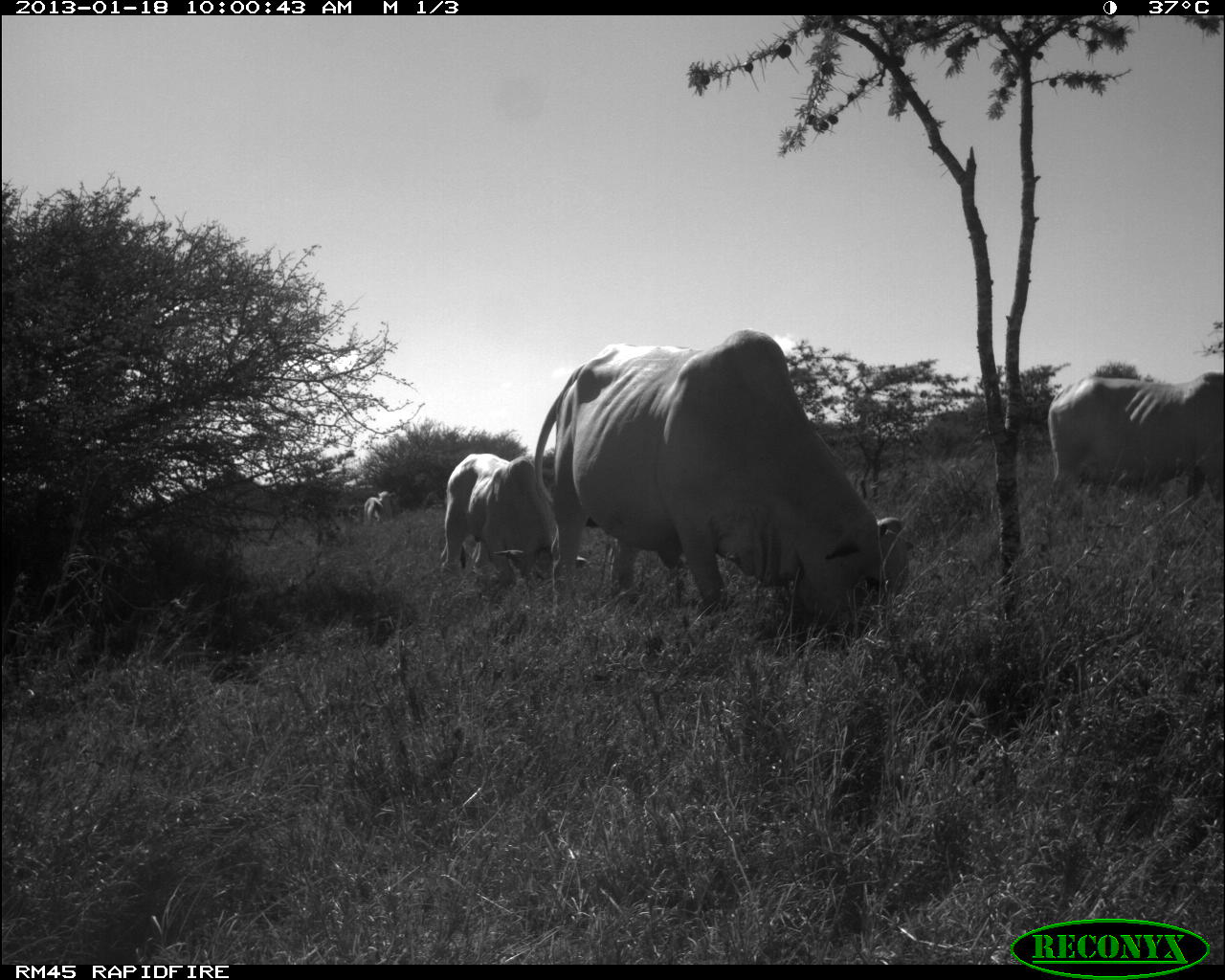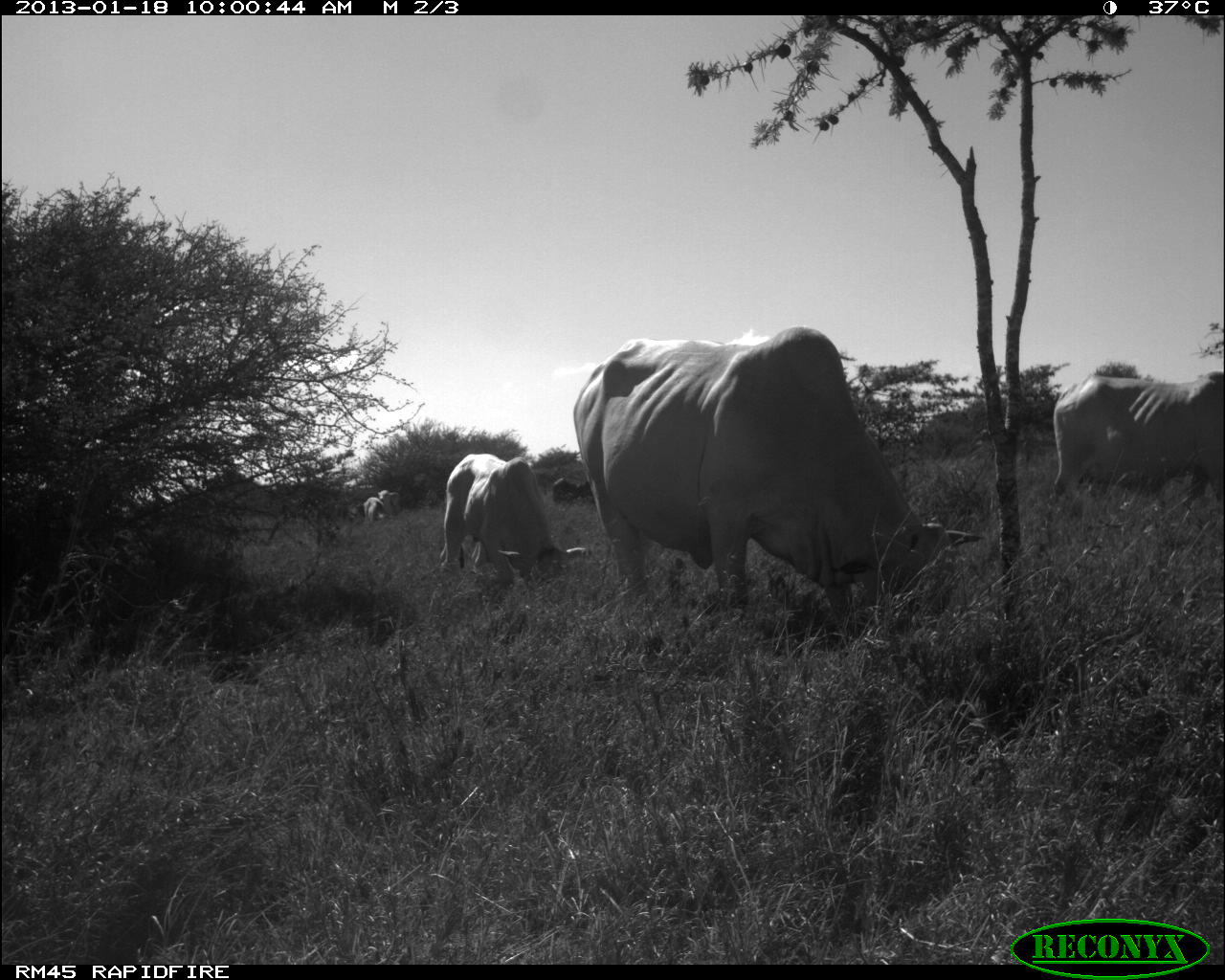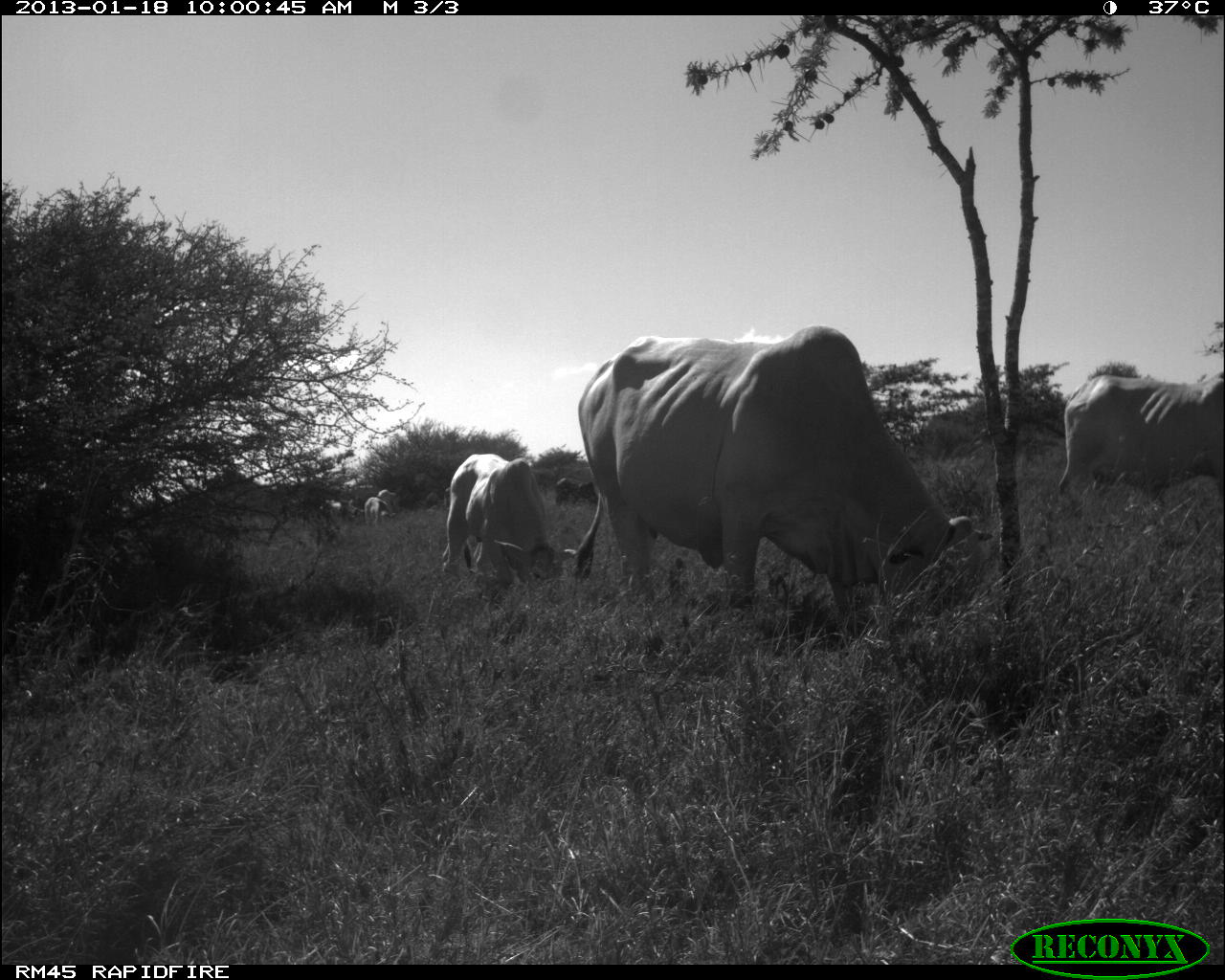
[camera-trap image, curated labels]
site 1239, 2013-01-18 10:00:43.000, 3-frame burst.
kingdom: Animalia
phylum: Chordata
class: Mammalia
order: Artiodactyla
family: Bovidae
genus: Bos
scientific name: Bos taurus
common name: domestic cattle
Bos taurus (domestic cattle), count 4.